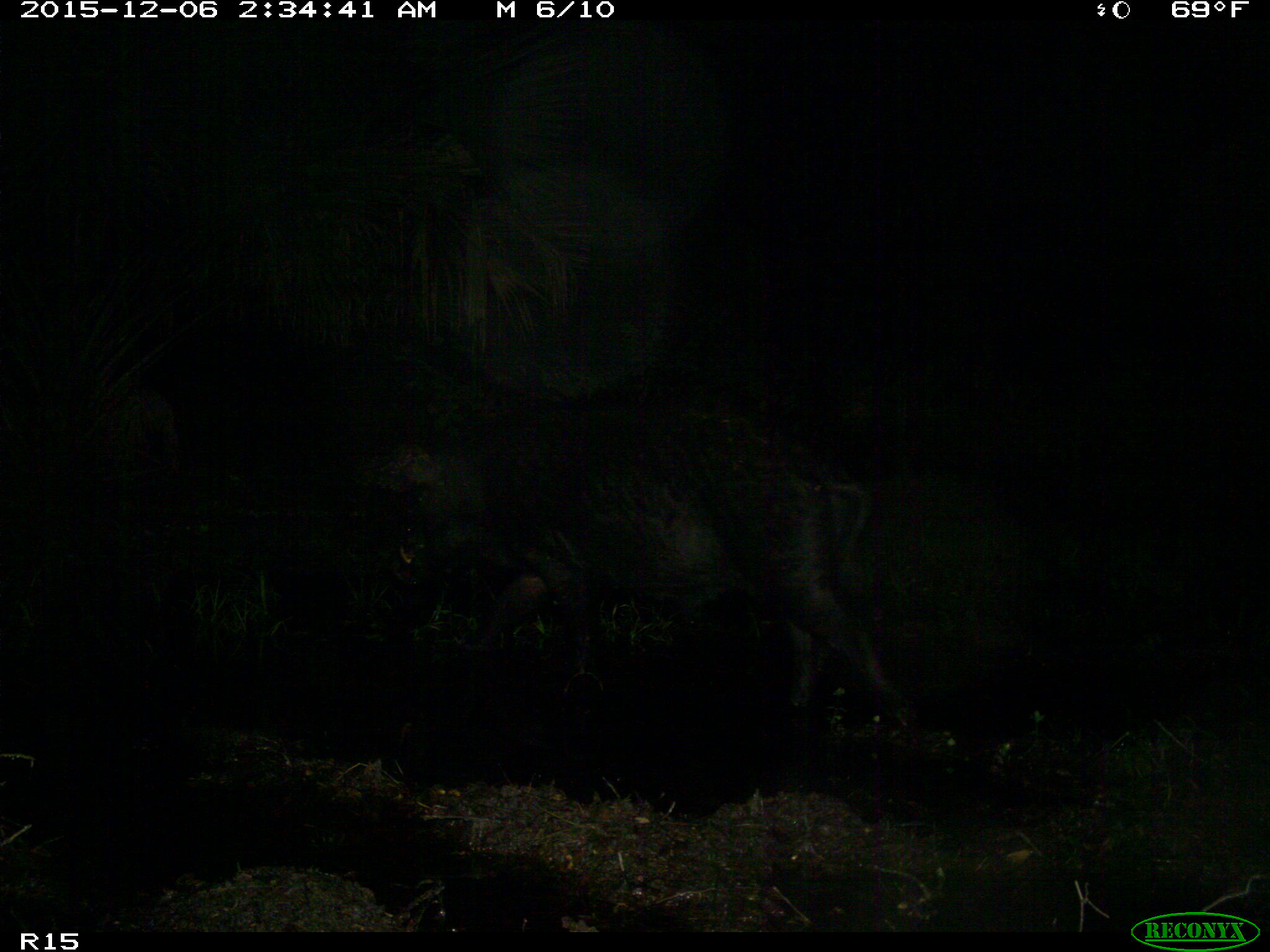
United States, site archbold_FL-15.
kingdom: Animalia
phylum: Chordata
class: Mammalia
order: Artiodactyla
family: Suidae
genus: Sus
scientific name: Sus scrofa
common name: wild boar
Sus scrofa (wild boar).